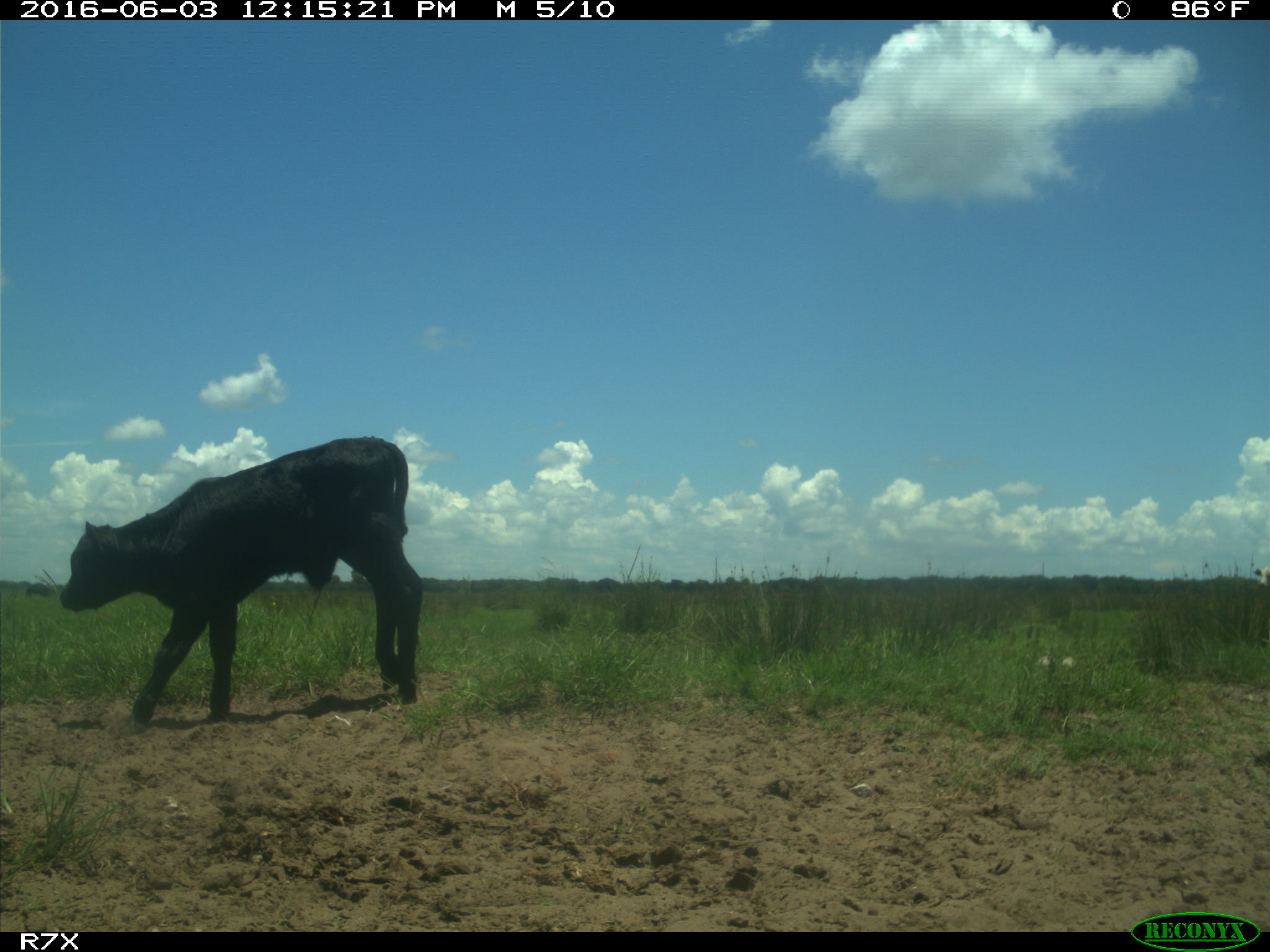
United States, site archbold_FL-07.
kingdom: Animalia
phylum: Chordata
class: Mammalia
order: Artiodactyla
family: Bovidae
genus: Bos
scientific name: Bos taurus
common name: domestic cow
Bos taurus (domestic cow).